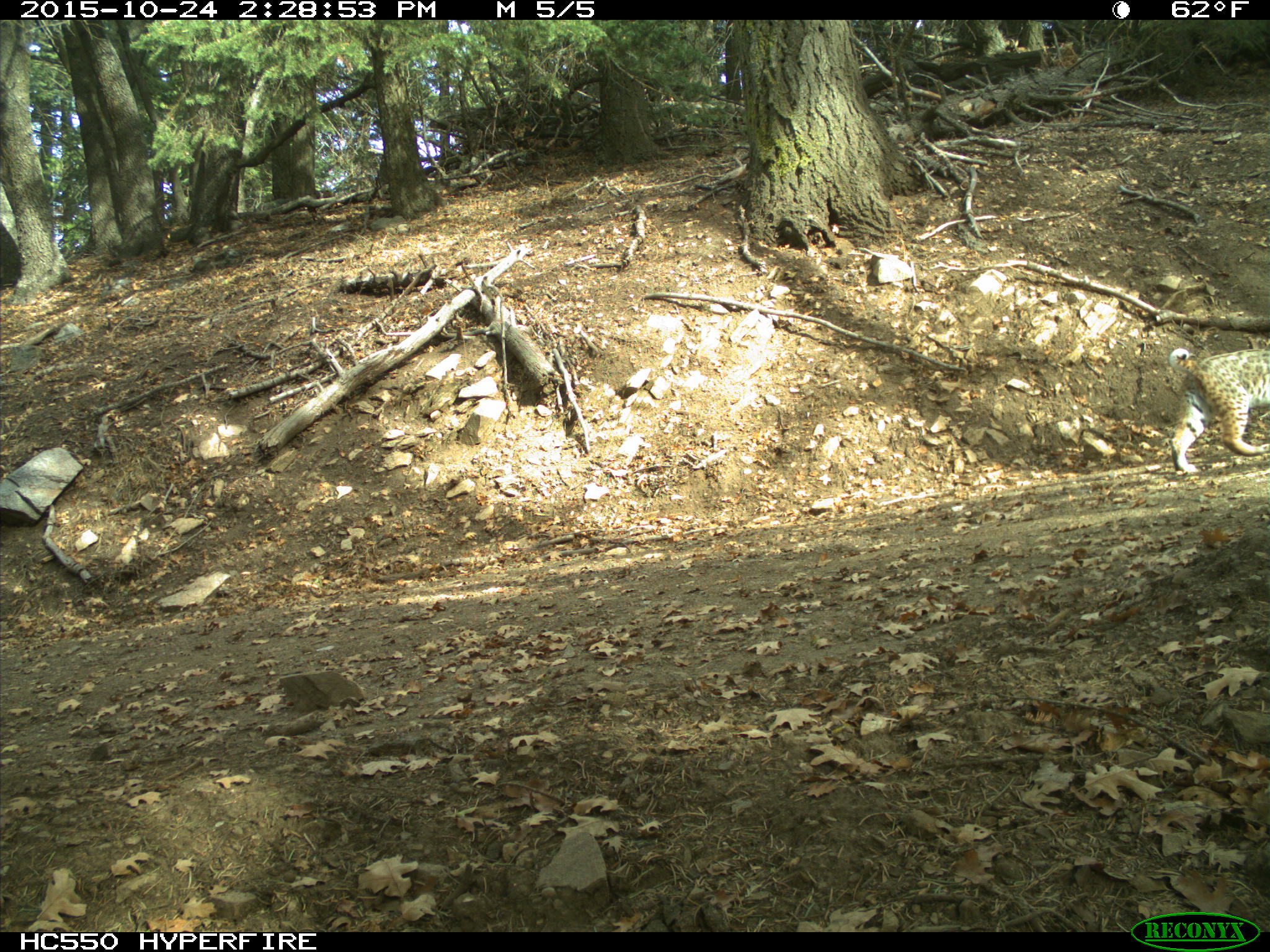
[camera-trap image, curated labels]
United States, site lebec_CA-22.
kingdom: Animalia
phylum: Chordata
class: Mammalia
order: Carnivora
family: Felidae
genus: Lynx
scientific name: Lynx rufus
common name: bobcat